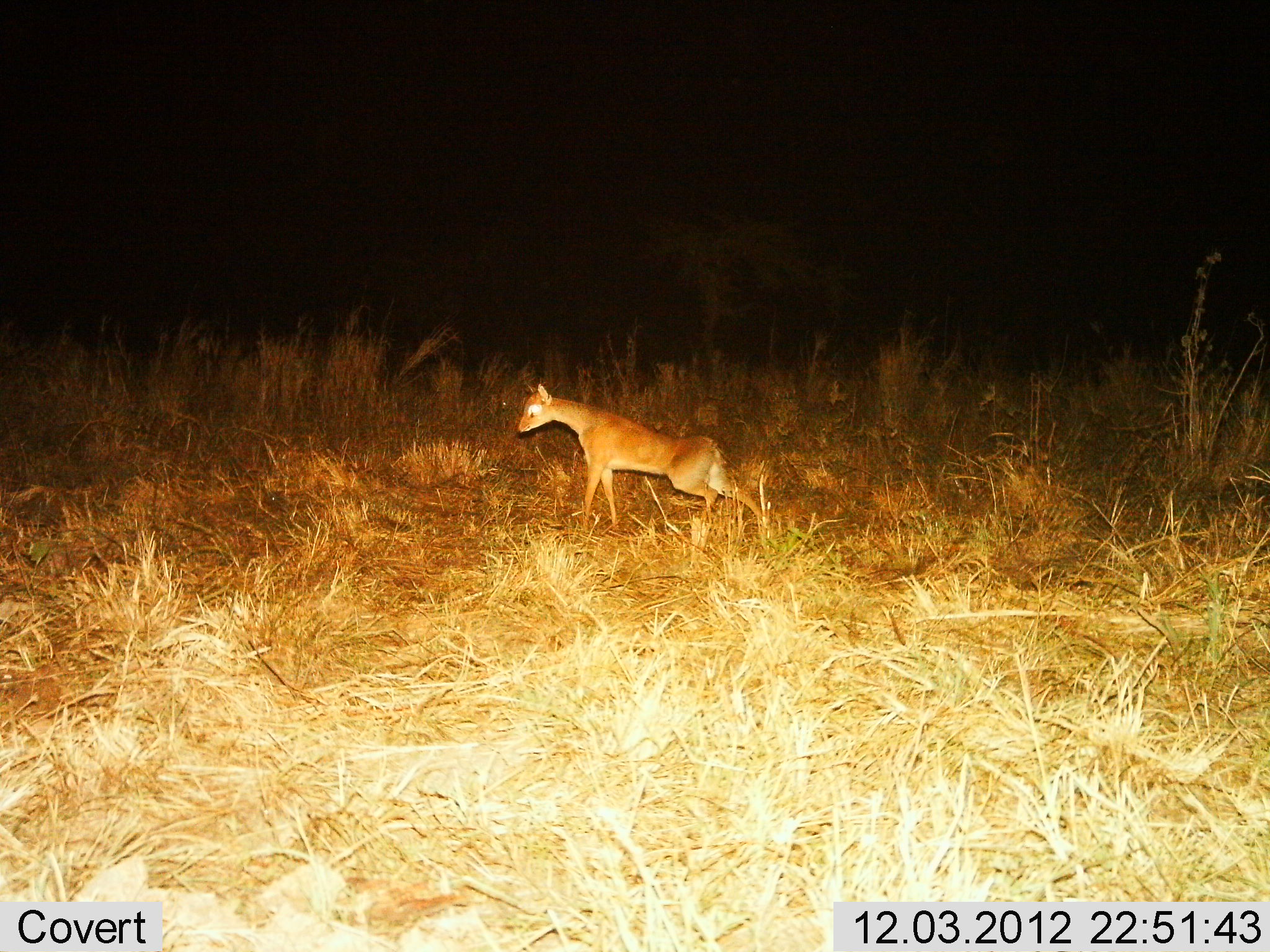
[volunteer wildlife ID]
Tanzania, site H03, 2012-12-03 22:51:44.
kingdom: Animalia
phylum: Chordata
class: Mammalia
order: Artiodactyla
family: Bovidae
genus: Madoqua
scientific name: Madoqua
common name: dikdik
Dikdik (Madoqua), count 1. Behavior (volunteer vote fractions): standing 42%, resting 0%, moving 58%, interacting 0%. Young present (vote fraction): 0%. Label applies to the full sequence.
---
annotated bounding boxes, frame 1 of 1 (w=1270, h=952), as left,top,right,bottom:
animal: 516,381,762,527